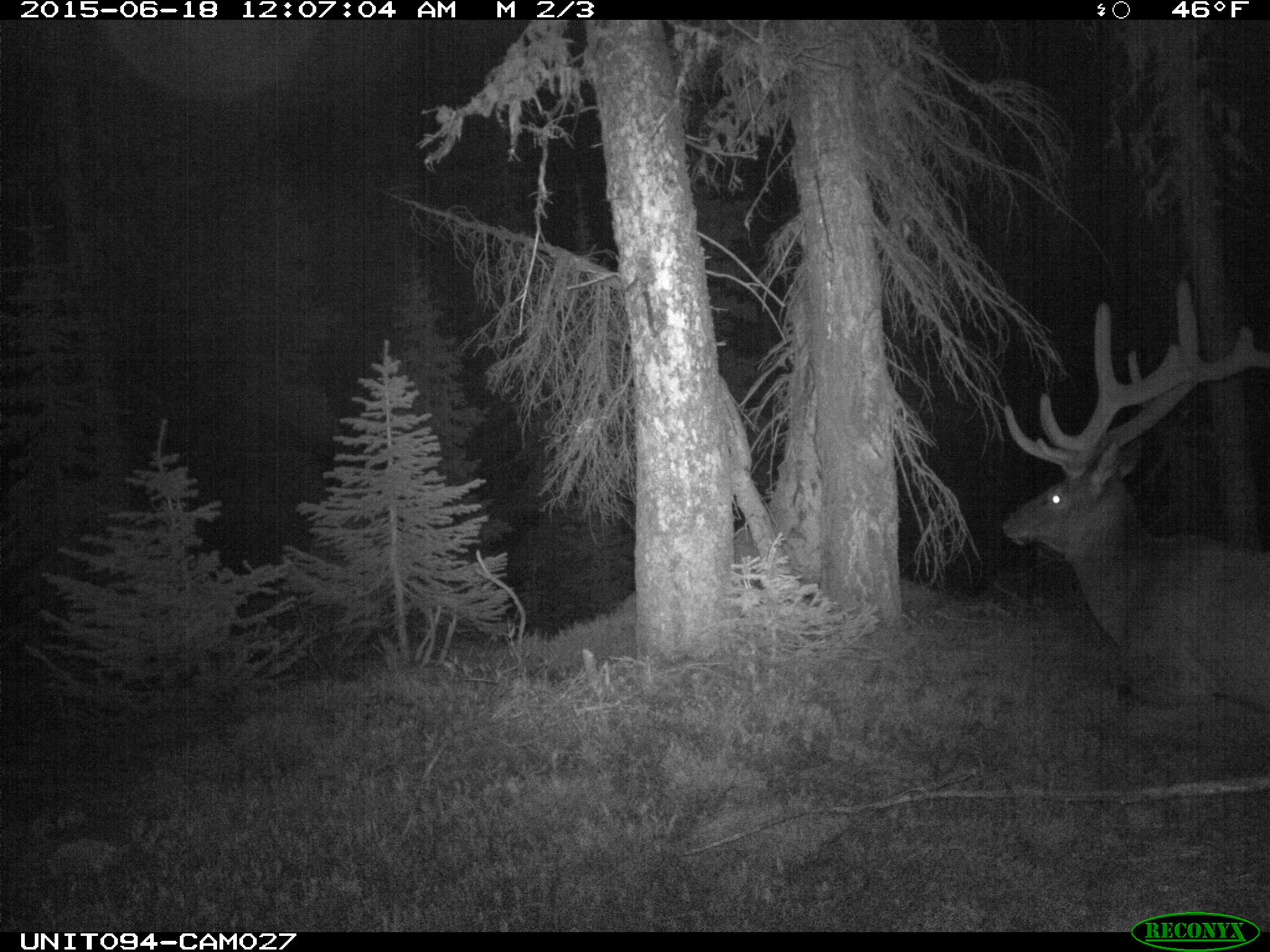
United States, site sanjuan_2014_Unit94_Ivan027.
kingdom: Animalia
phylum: Chordata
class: Mammalia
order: Artiodactyla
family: Cervidae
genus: Cervus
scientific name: Cervus elaphus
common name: red deer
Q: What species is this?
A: Cervus elaphus (red deer).